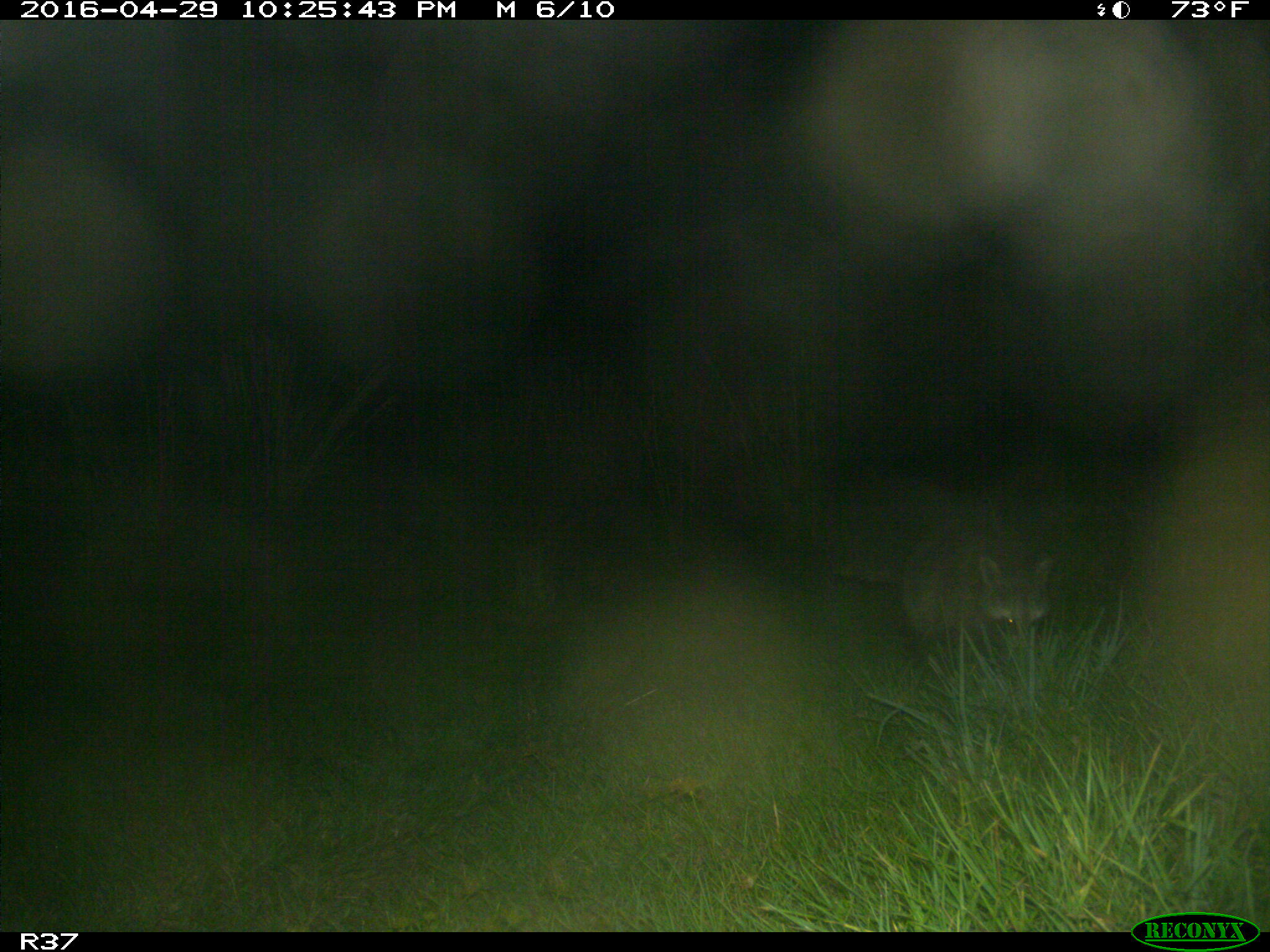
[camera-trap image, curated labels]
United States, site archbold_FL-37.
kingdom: Animalia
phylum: Chordata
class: Mammalia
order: Carnivora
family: Procyonidae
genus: Procyon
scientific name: Procyon lotor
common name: common raccoon